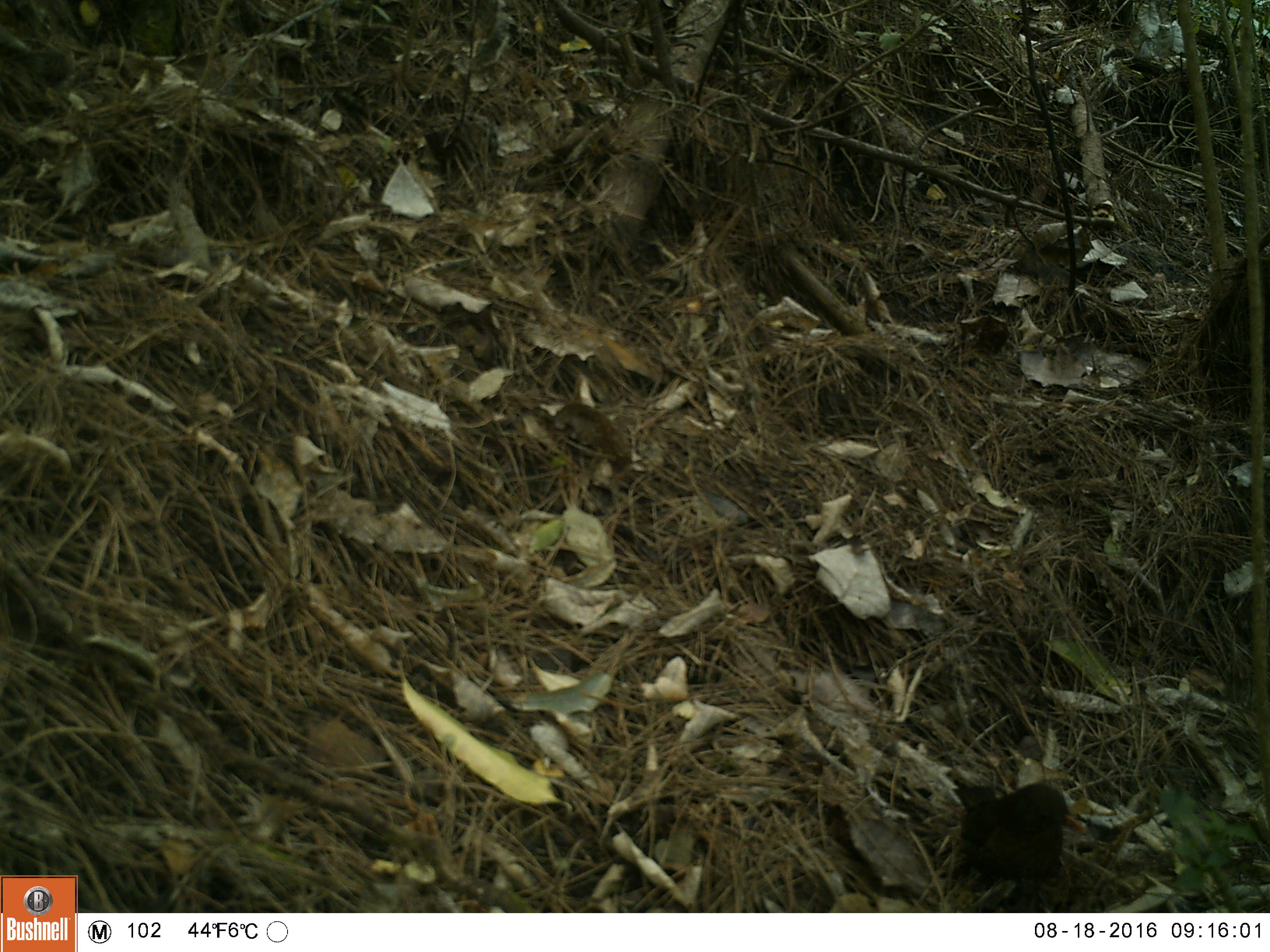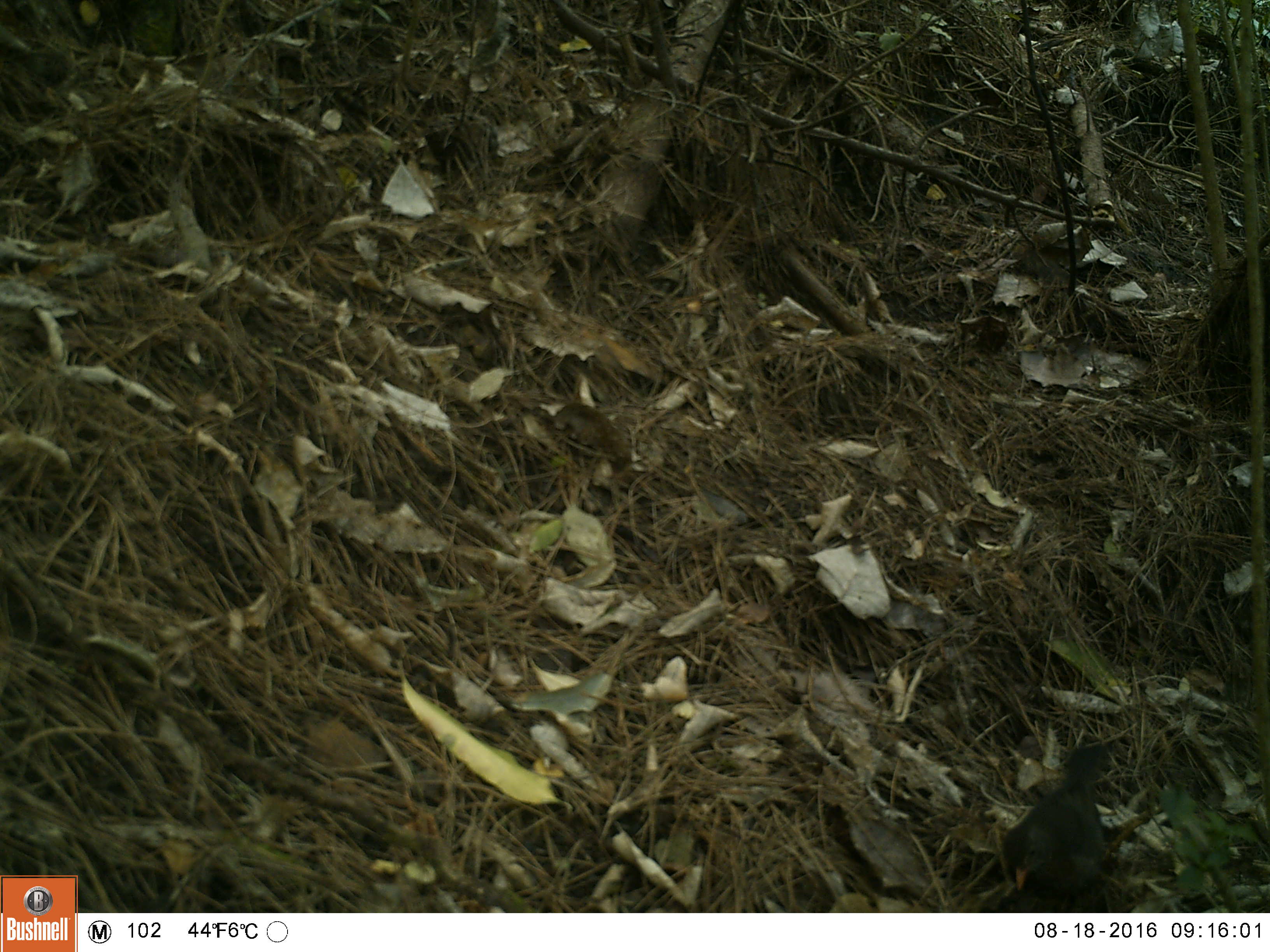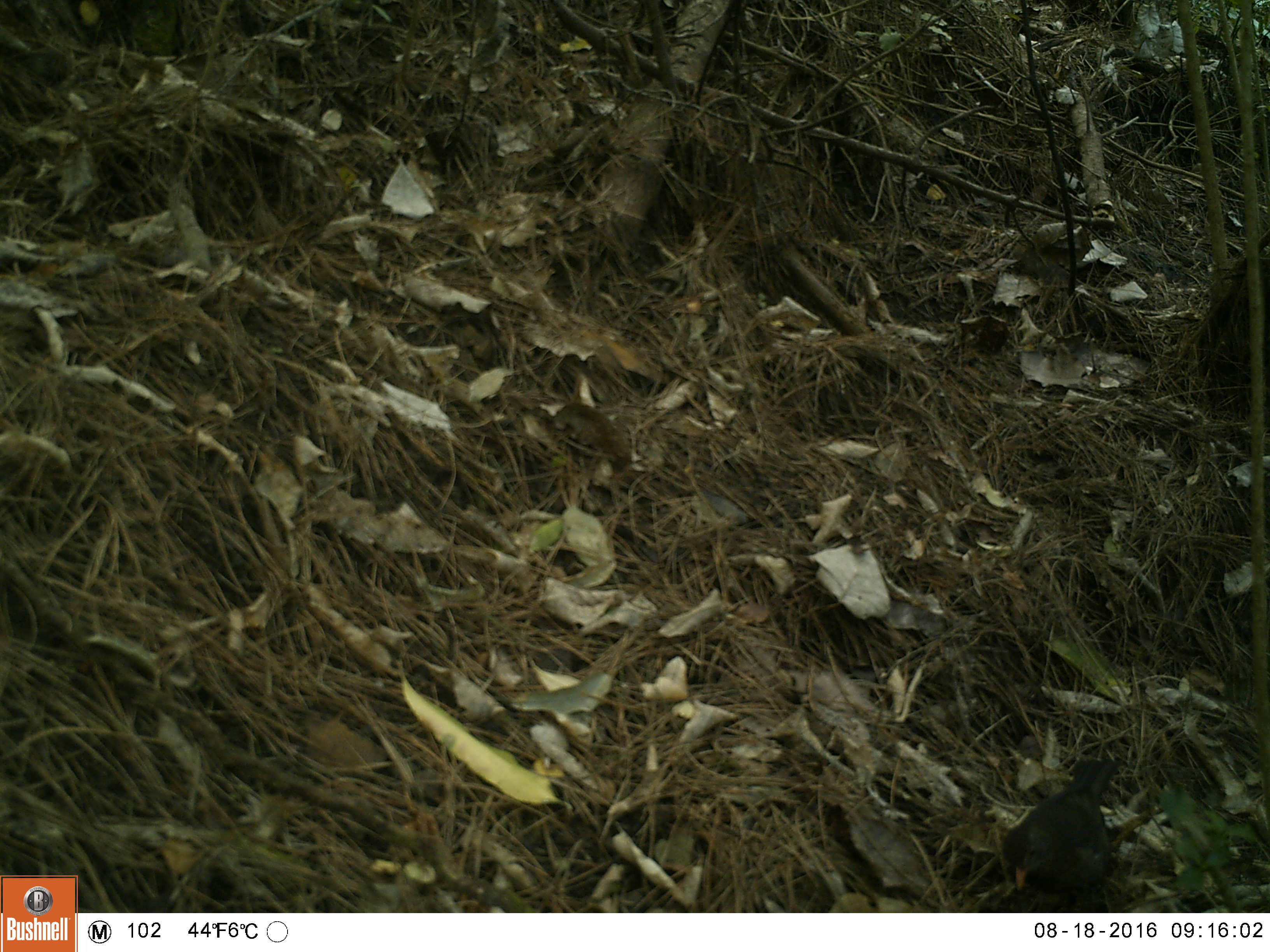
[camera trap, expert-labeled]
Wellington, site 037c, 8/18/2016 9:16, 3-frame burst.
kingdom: Animalia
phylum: Chordata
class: Aves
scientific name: Aves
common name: bird